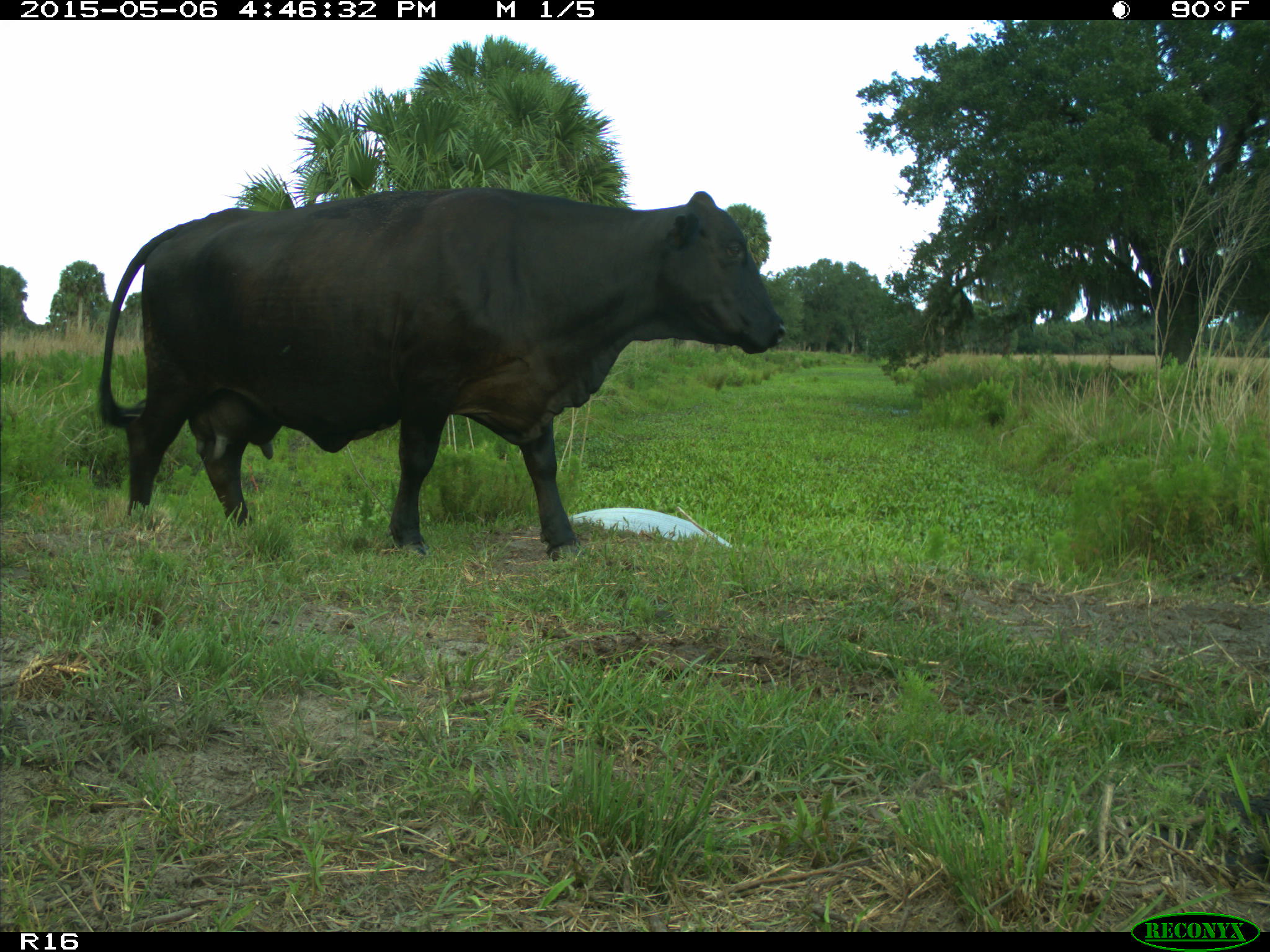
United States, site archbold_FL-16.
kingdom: Animalia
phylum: Chordata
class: Mammalia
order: Artiodactyla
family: Bovidae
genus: Bos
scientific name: Bos taurus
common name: domestic cow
Bos taurus (domestic cow).